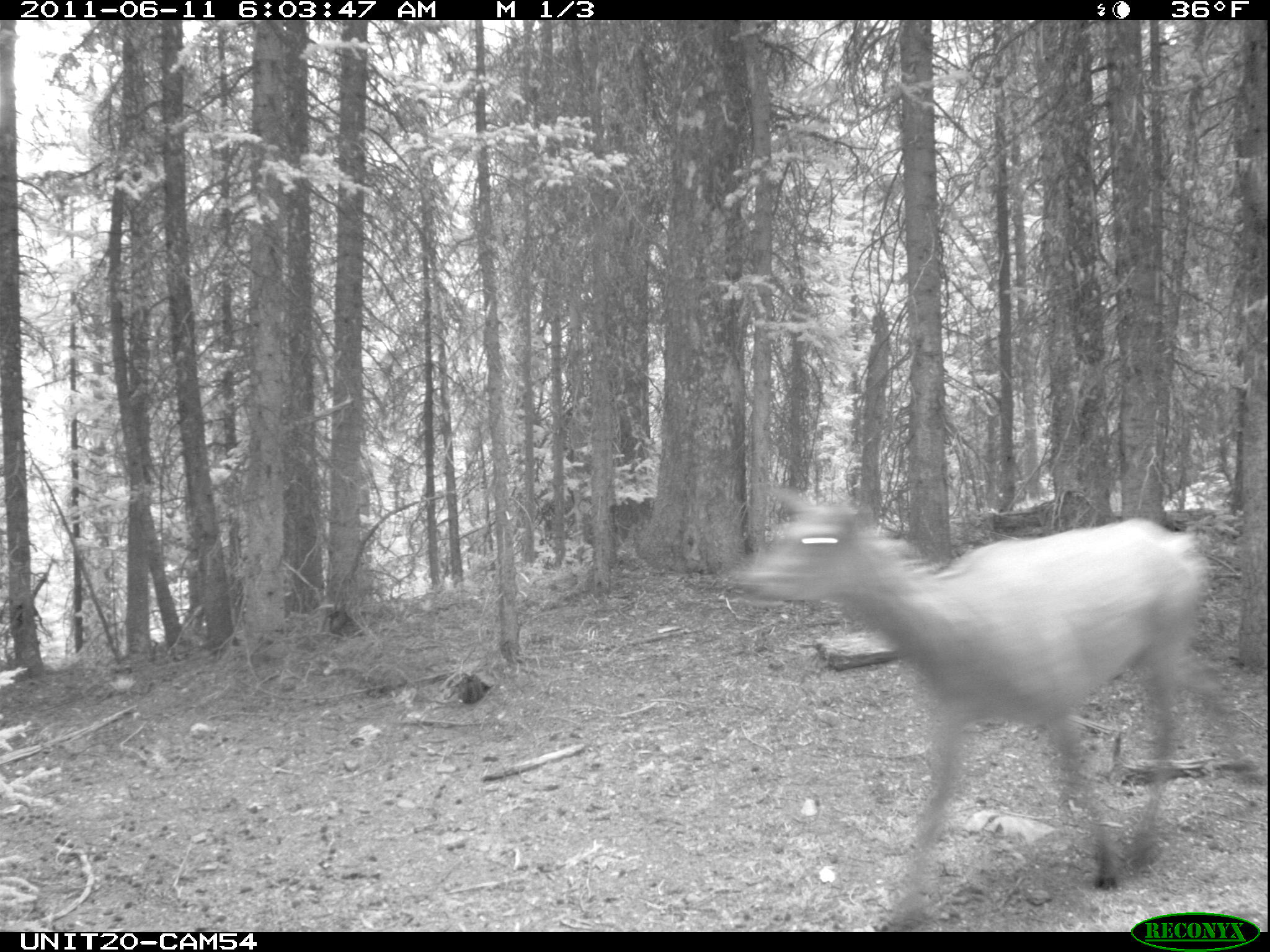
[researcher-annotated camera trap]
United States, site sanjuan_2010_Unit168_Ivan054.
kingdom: Animalia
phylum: Chordata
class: Mammalia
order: Artiodactyla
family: Cervidae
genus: Cervus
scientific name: Cervus elaphus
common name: red deer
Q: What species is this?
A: Cervus elaphus (red deer).